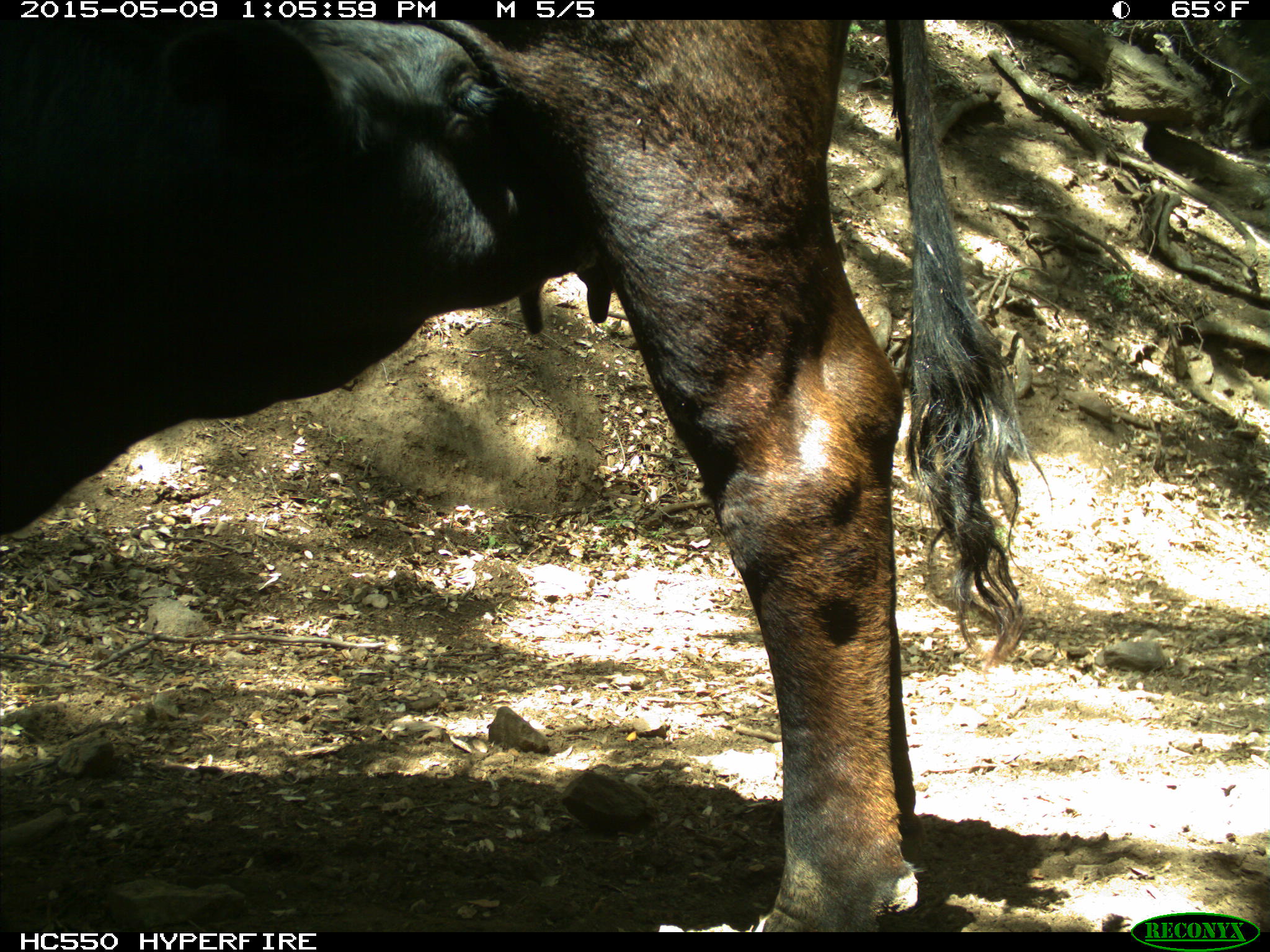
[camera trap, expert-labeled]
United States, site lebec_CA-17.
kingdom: Animalia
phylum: Chordata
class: Mammalia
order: Artiodactyla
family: Bovidae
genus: Bos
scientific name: Bos taurus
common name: domestic cow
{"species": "Bos taurus (domestic cow)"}